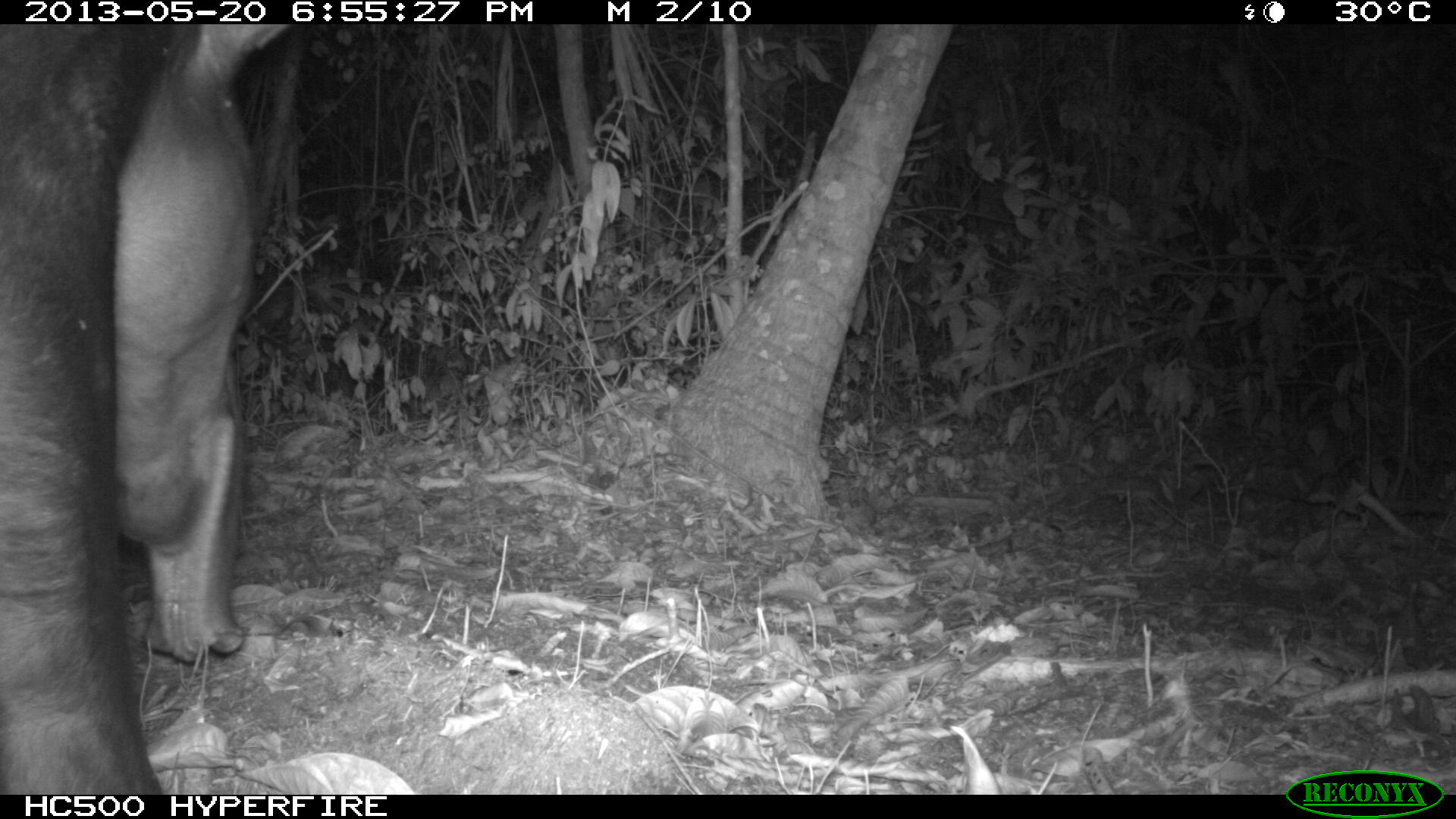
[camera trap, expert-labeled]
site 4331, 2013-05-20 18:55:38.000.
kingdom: Animalia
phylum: Chordata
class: Mammalia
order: Perissodactyla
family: Tapiridae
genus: Tapirus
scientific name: Tapirus bairdii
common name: baird's tapir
Tapirus bairdii (baird's tapir), count 1, sex male.